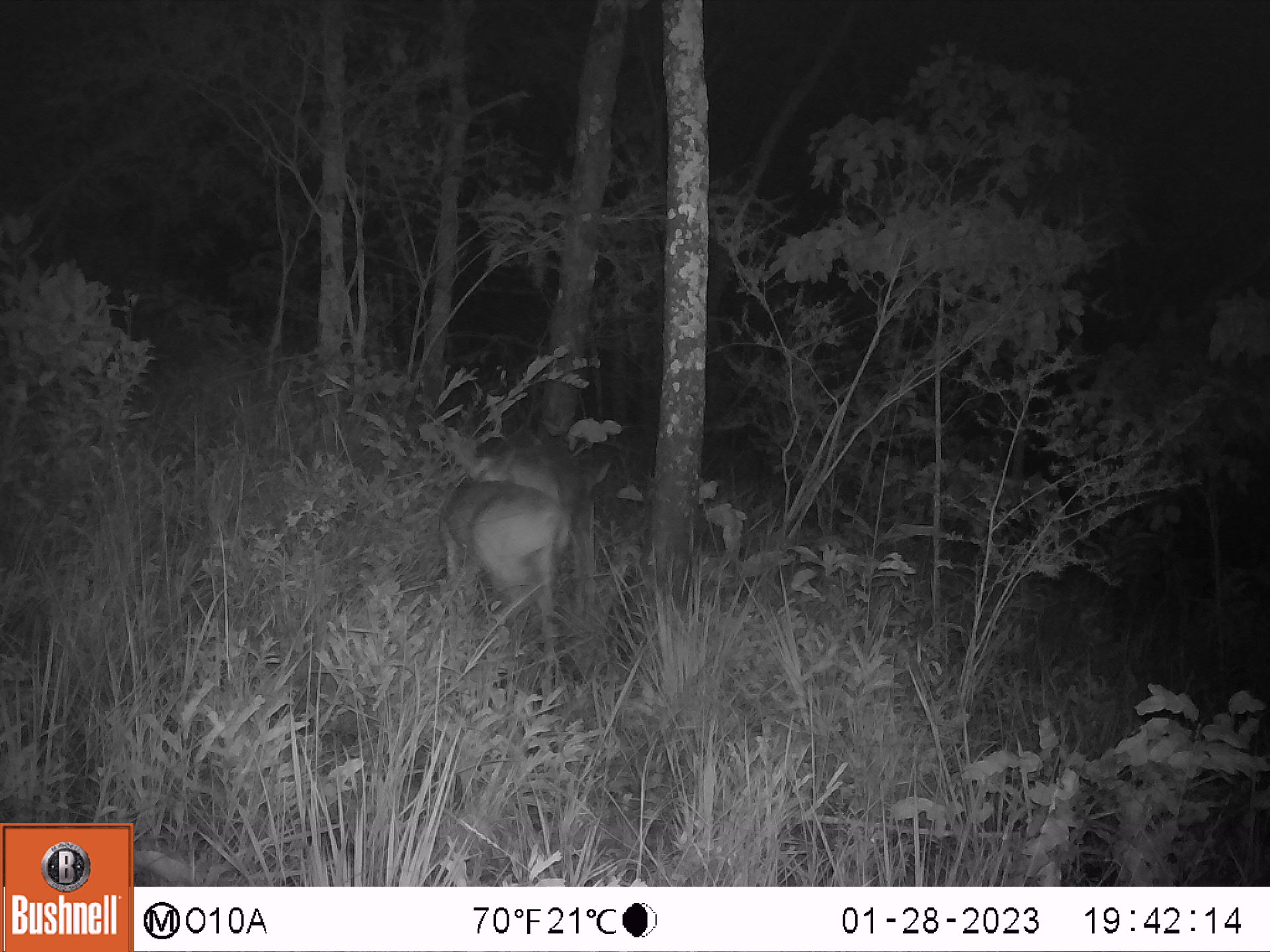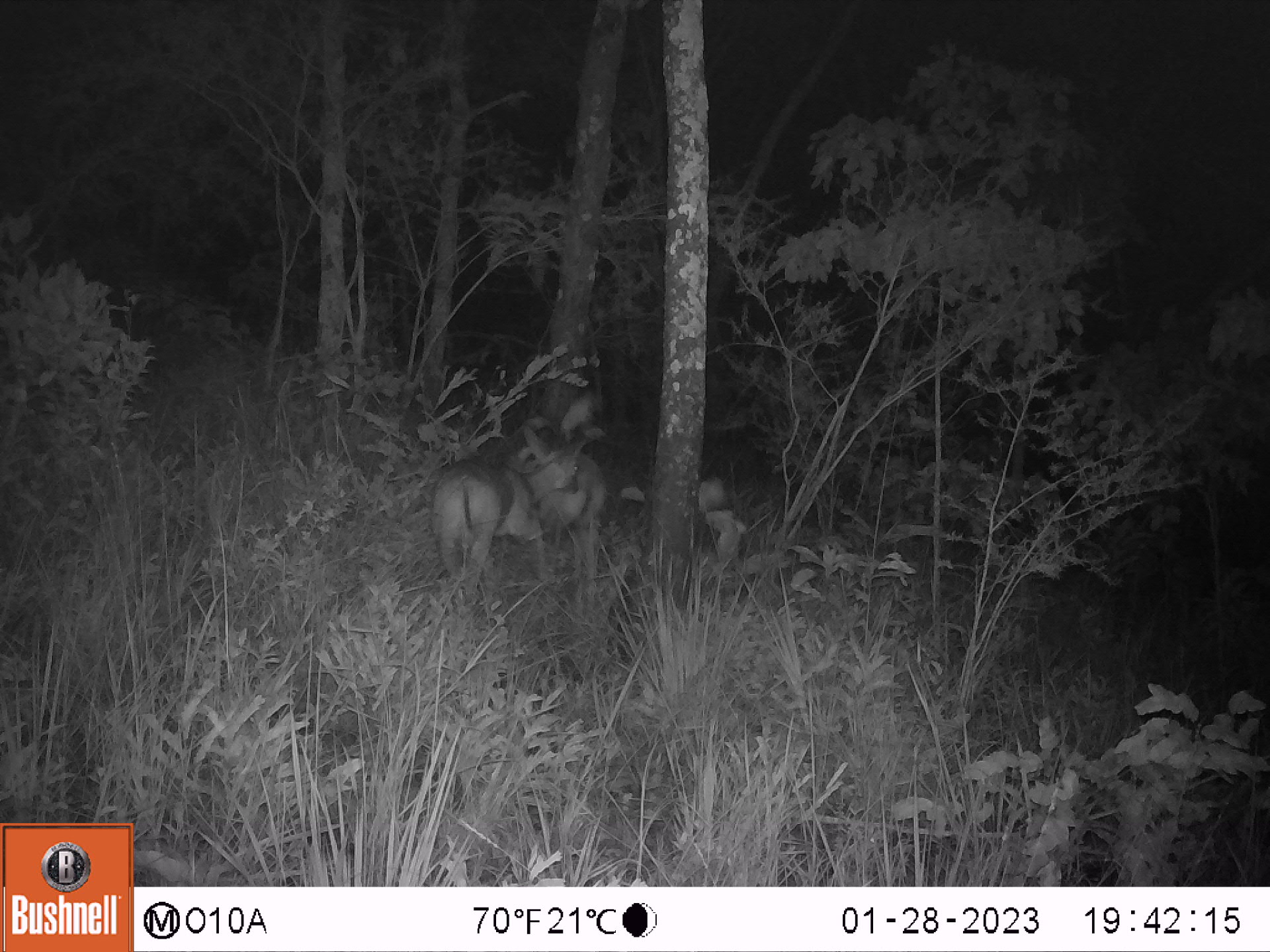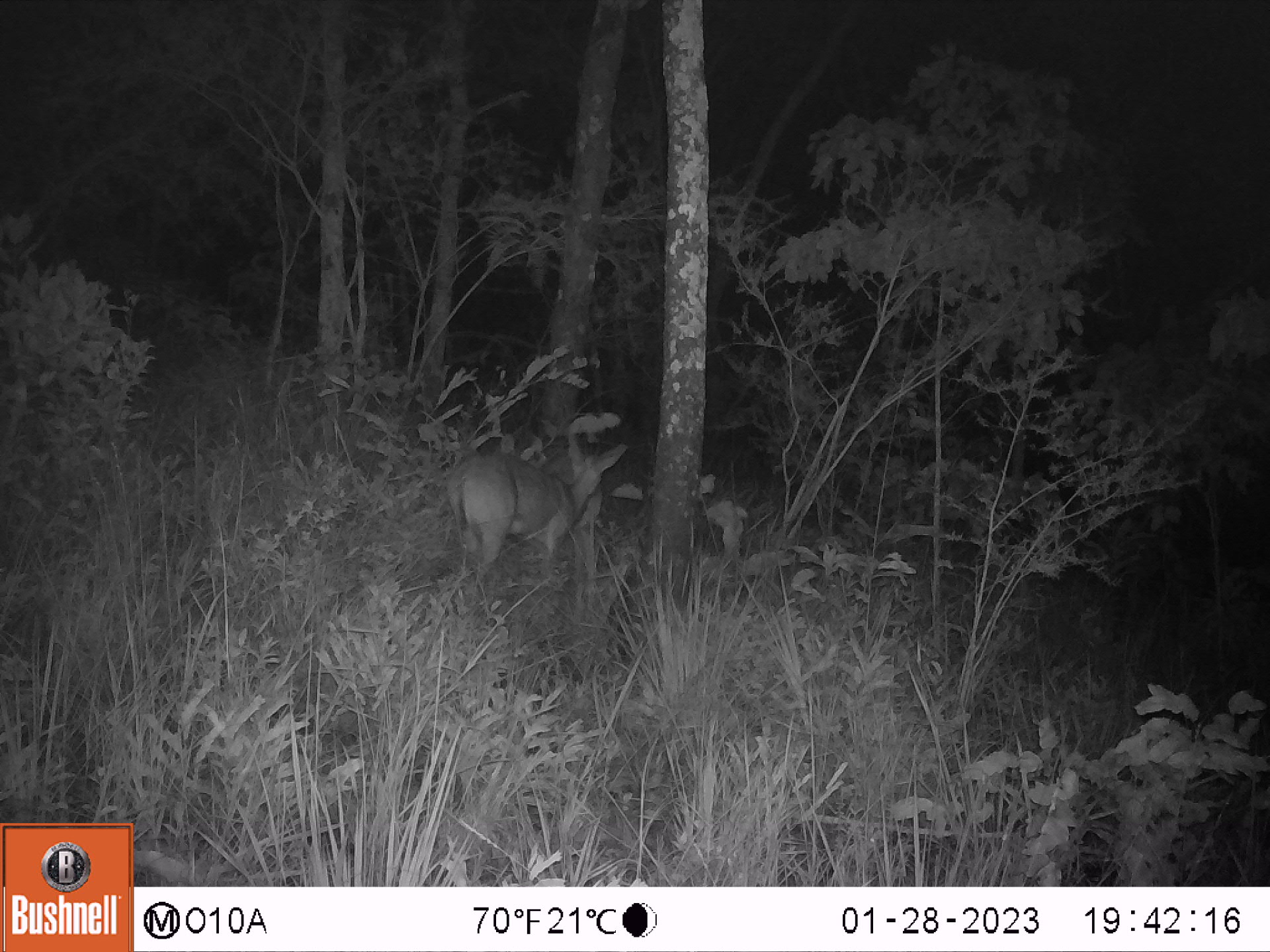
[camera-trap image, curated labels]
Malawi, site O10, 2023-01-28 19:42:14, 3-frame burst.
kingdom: Animalia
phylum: Chordata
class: Mammalia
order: Artiodactyla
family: Bovidae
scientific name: Antilopinae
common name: small antelope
Small antelope (Antilopinae), count 2.